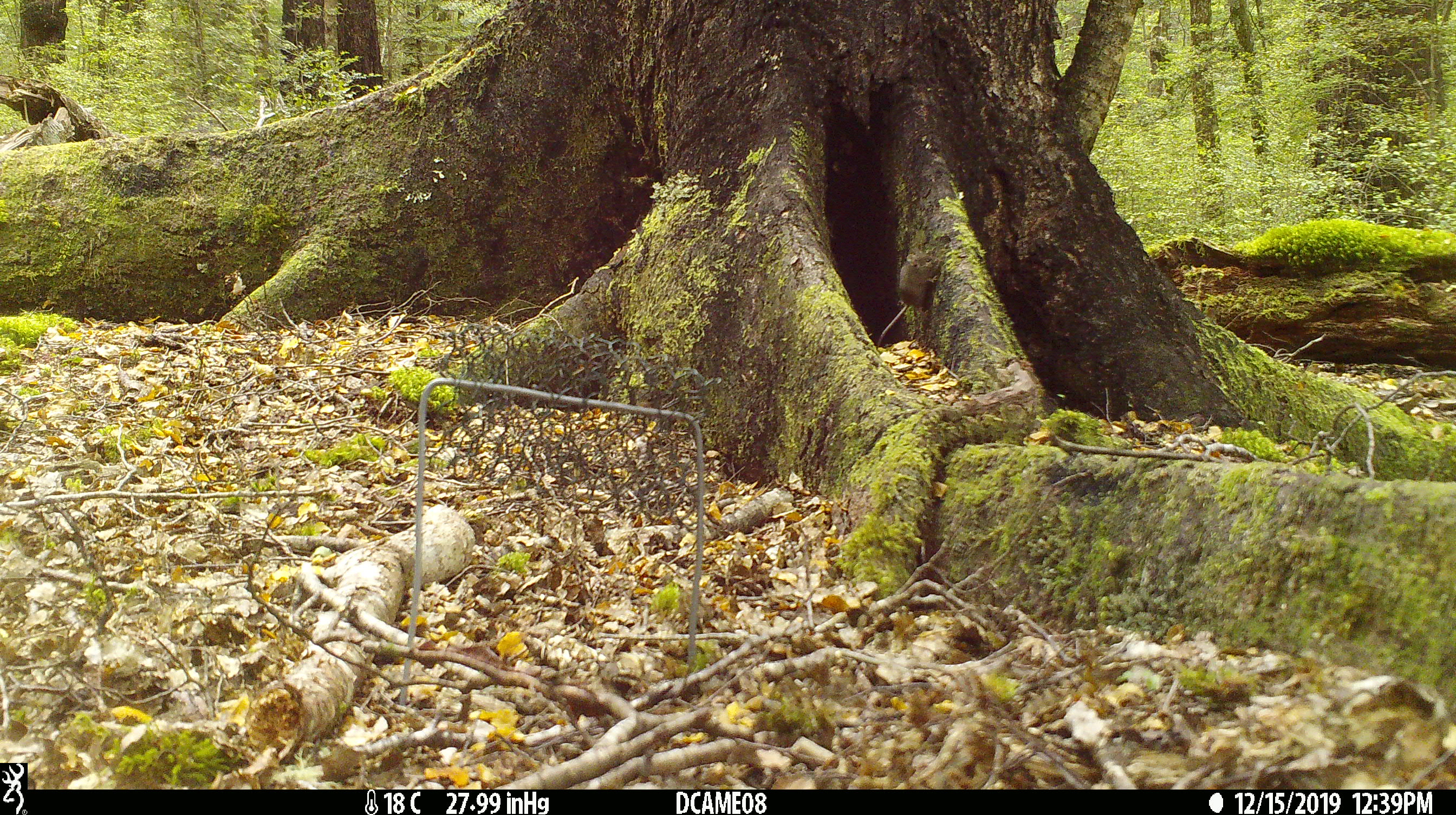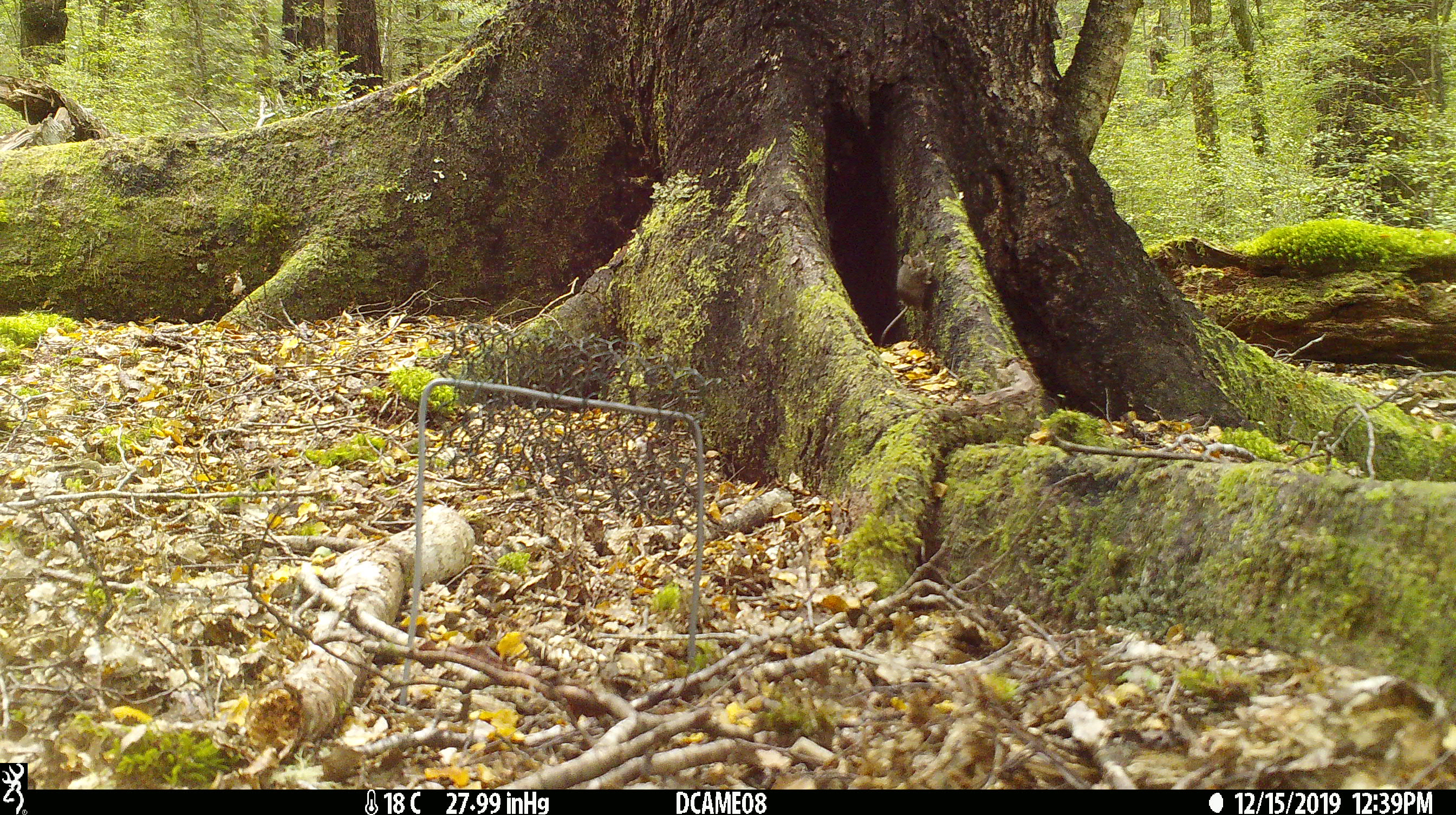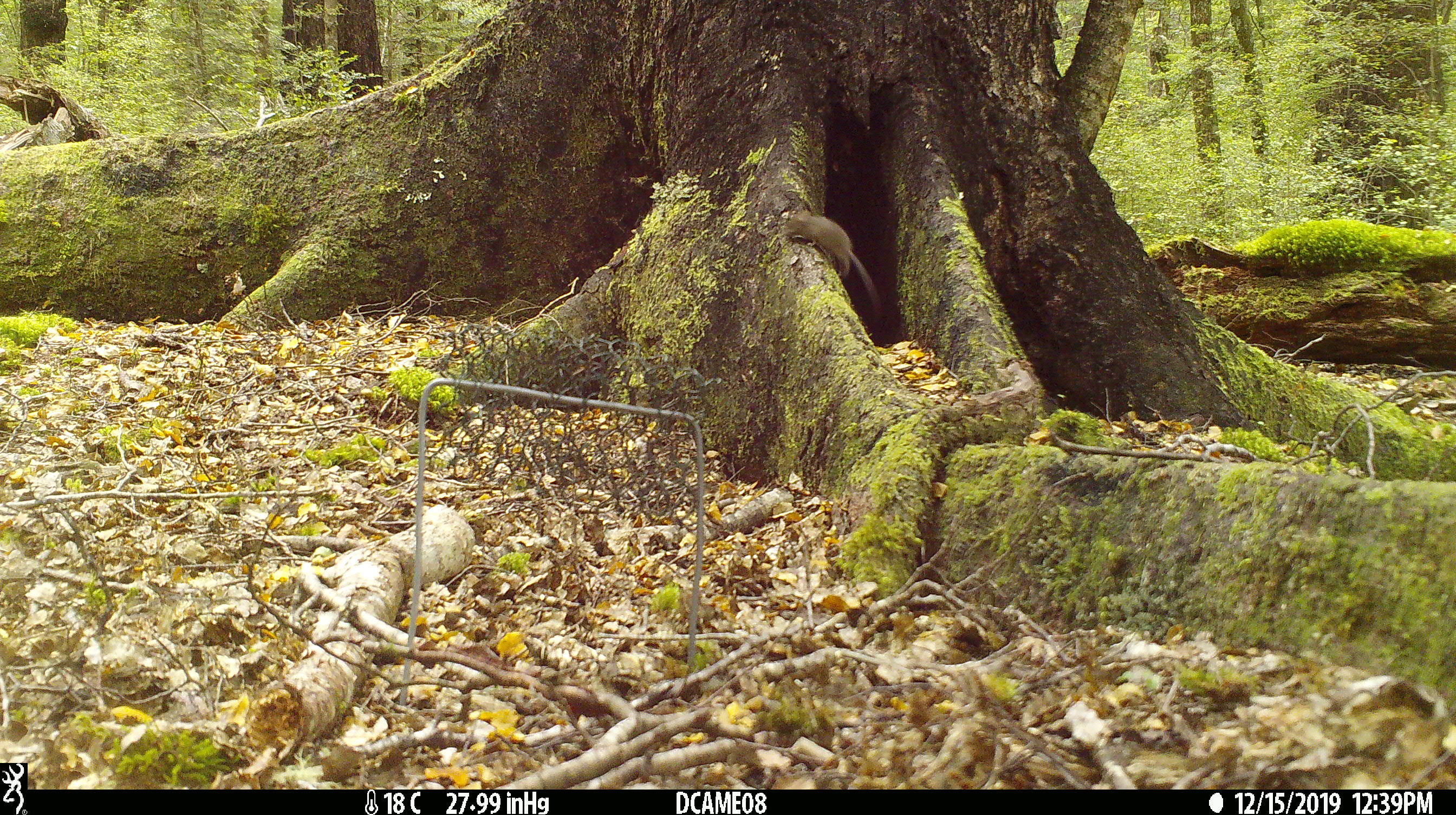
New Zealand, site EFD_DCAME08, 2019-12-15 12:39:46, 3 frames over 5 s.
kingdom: Animalia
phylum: Chordata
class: Mammalia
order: Rodentia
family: Muridae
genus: Mus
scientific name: Mus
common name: mouse